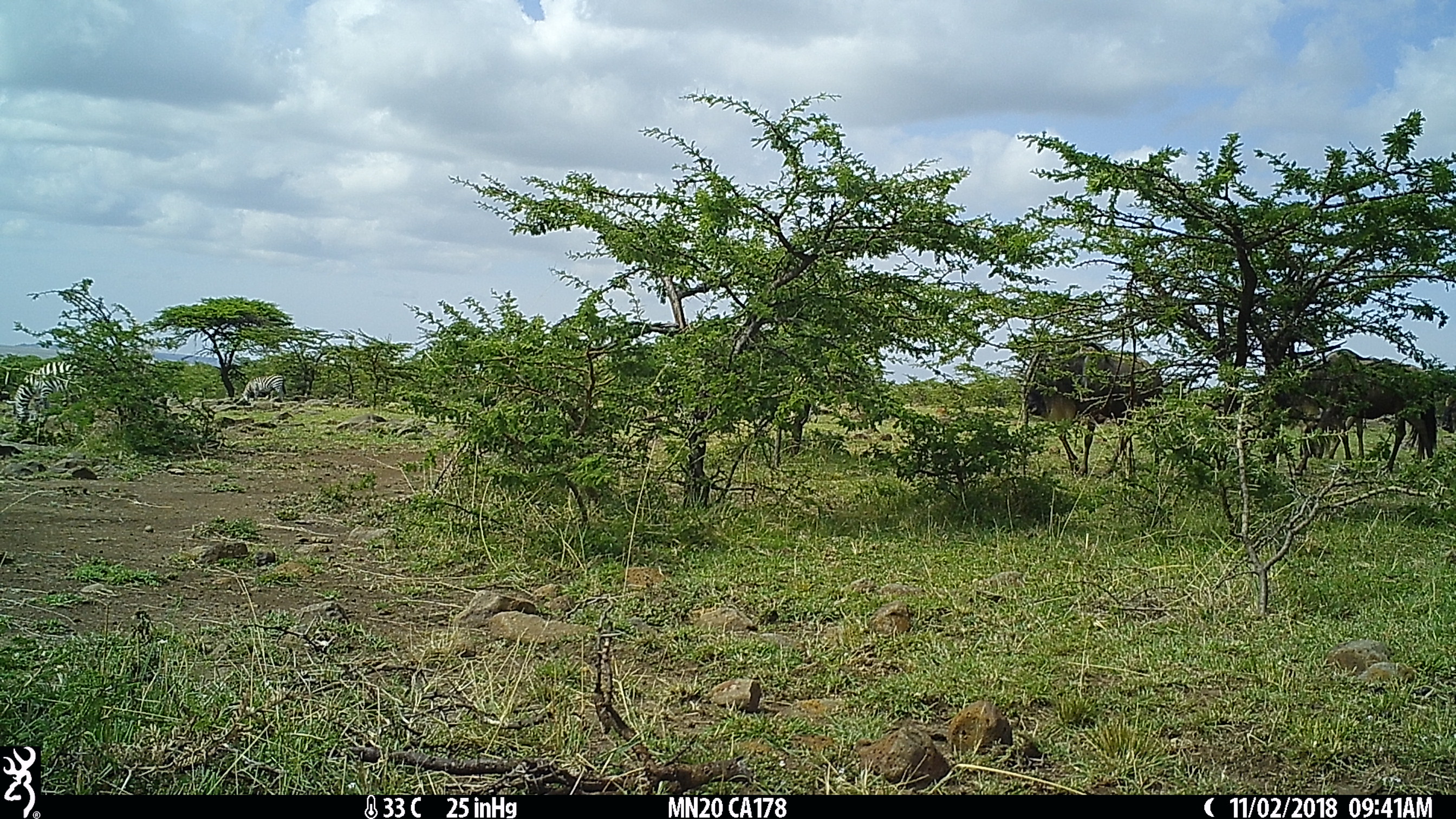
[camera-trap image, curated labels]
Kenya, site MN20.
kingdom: Animalia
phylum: Chordata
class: Mammalia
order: Perissodactyla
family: Equidae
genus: Equus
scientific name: Equus quagga burchellii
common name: burchell's zebra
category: zebra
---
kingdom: Animalia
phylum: Chordata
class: Mammalia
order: Artiodactyla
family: Bovidae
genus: Connochaetes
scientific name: Connochaetes taurinus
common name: blue wildebeest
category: wildebeest